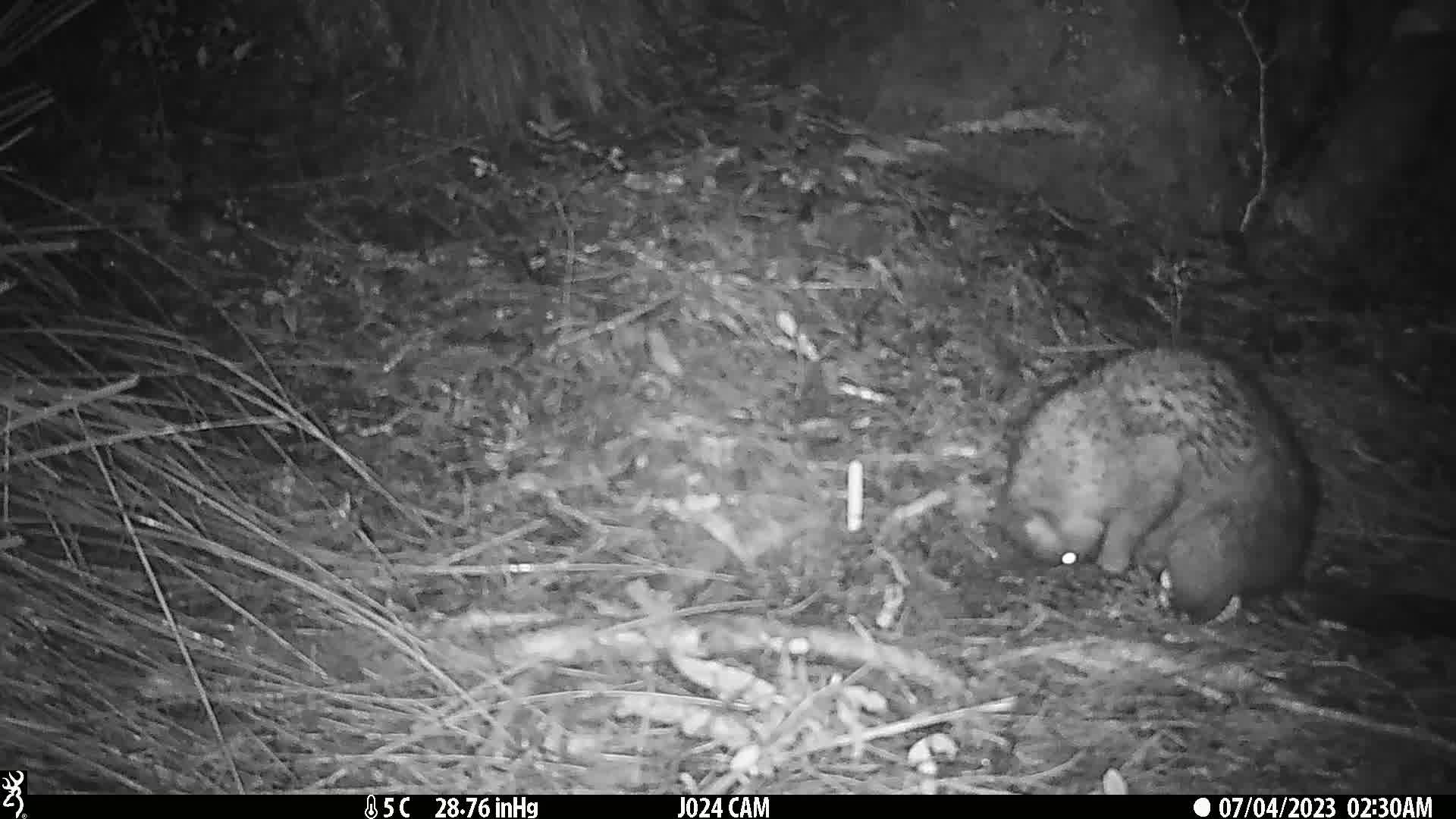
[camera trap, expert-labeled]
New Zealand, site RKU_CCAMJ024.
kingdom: Animalia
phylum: Chordata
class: Mammalia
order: Diprotodontia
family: Phalangeridae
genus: Trichosurus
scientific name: Trichosurus vulpecula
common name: common brushtail possum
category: possum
Possum (common brushtail possum) (Trichosurus vulpecula).